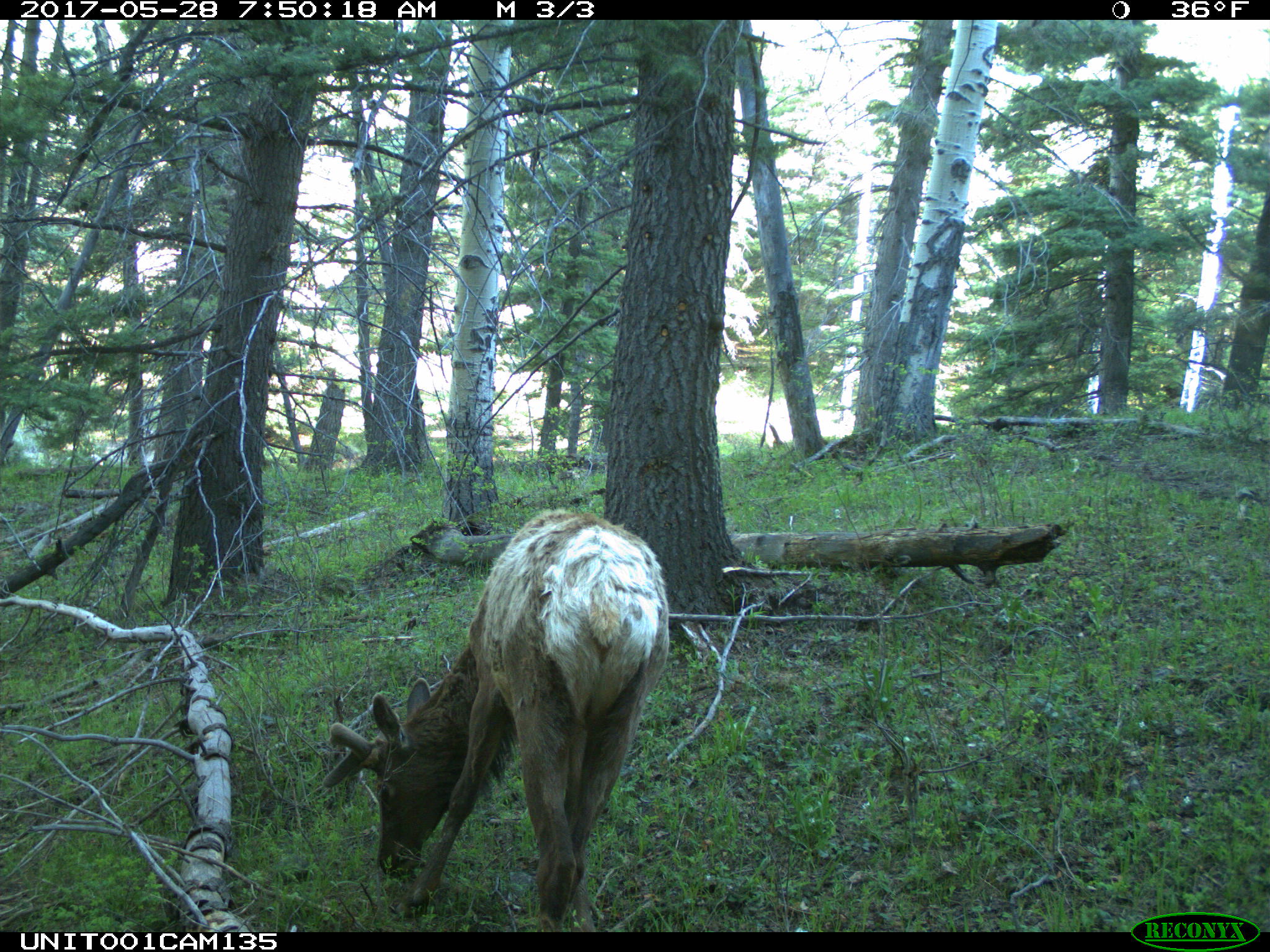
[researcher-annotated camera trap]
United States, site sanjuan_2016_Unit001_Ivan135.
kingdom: Animalia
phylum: Chordata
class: Mammalia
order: Artiodactyla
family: Cervidae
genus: Cervus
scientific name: Cervus elaphus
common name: red deer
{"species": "Cervus elaphus (red deer)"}